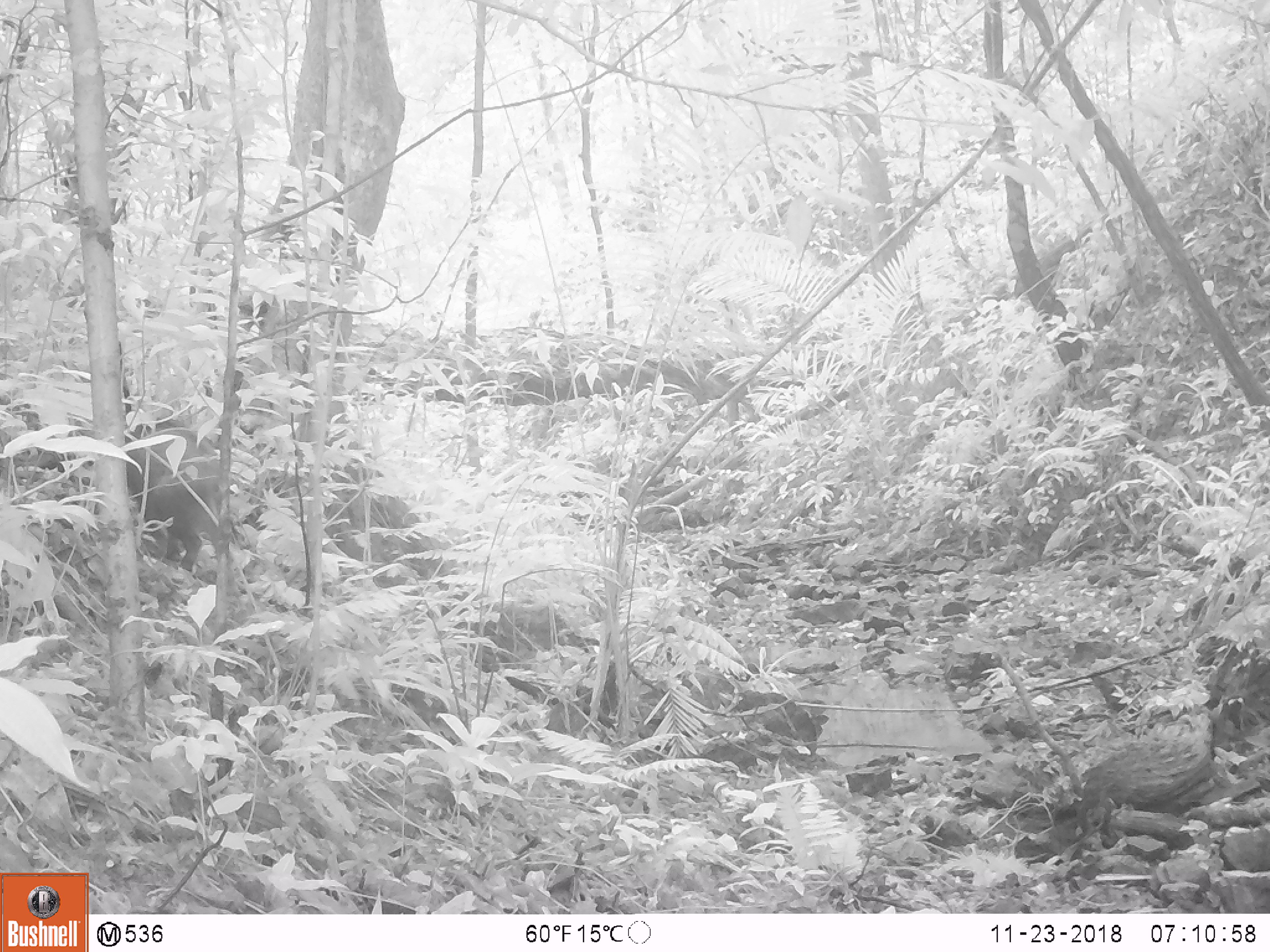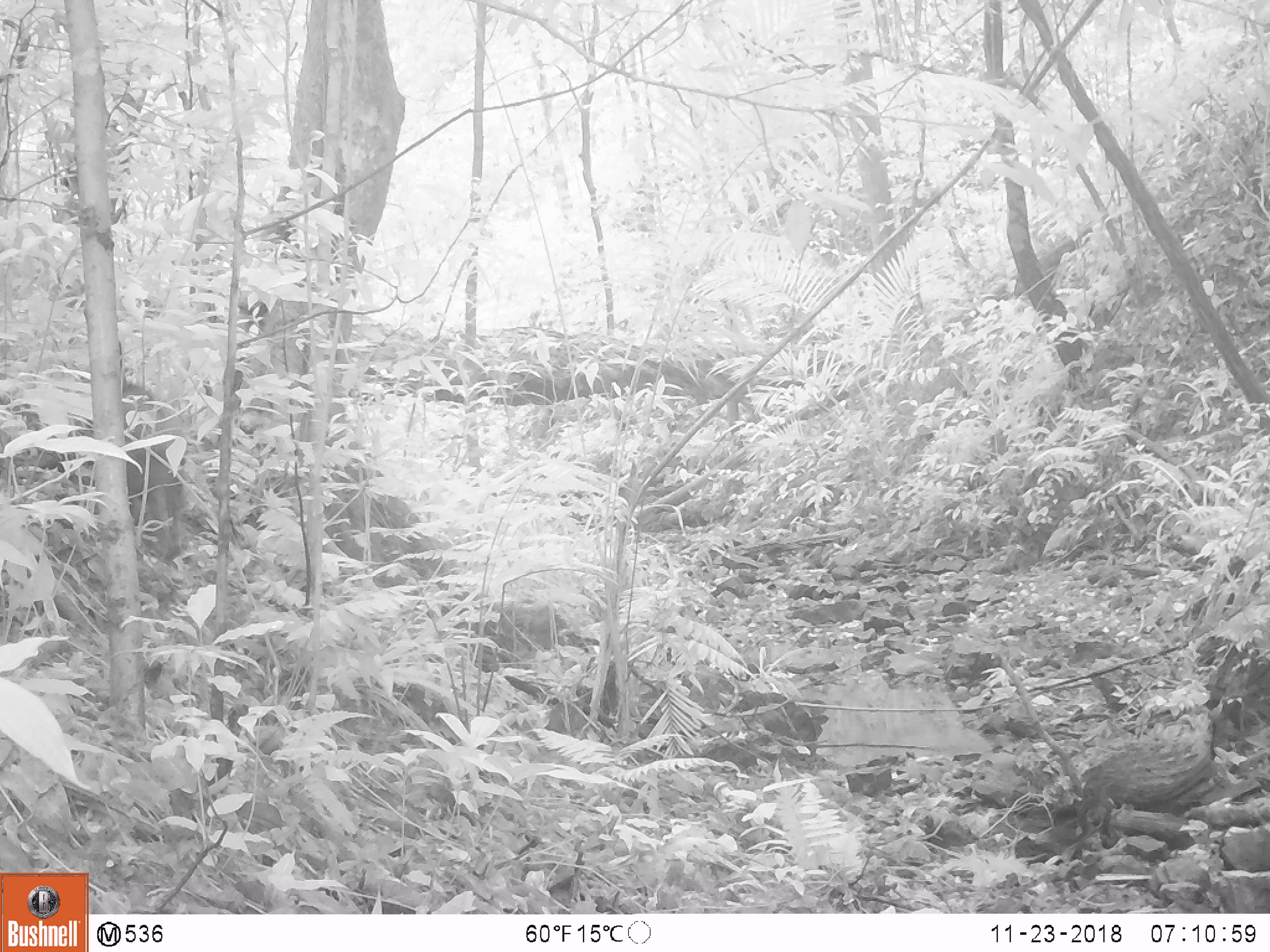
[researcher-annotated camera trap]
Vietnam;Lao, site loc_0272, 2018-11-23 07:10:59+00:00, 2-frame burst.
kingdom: Animalia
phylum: Chordata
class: Mammalia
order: Artiodactyla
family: Suidae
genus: Sus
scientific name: Sus scrofa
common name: eurasian wild pig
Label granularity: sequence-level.